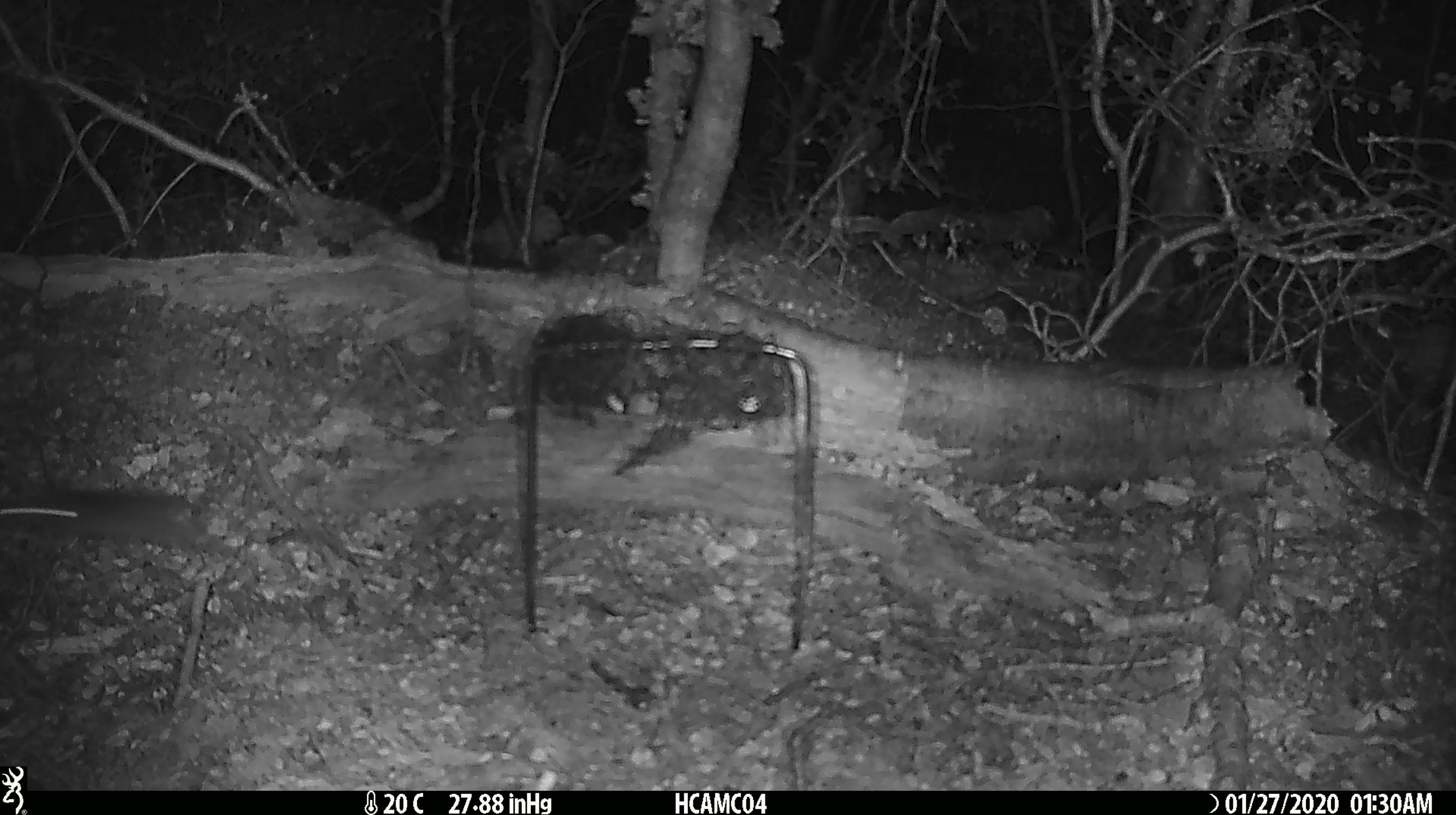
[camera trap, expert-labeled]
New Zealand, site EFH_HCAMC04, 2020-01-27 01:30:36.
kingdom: Animalia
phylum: Chordata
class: Mammalia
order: Rodentia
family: Muridae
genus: Mus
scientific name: Mus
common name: mouse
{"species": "mouse (Mus)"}